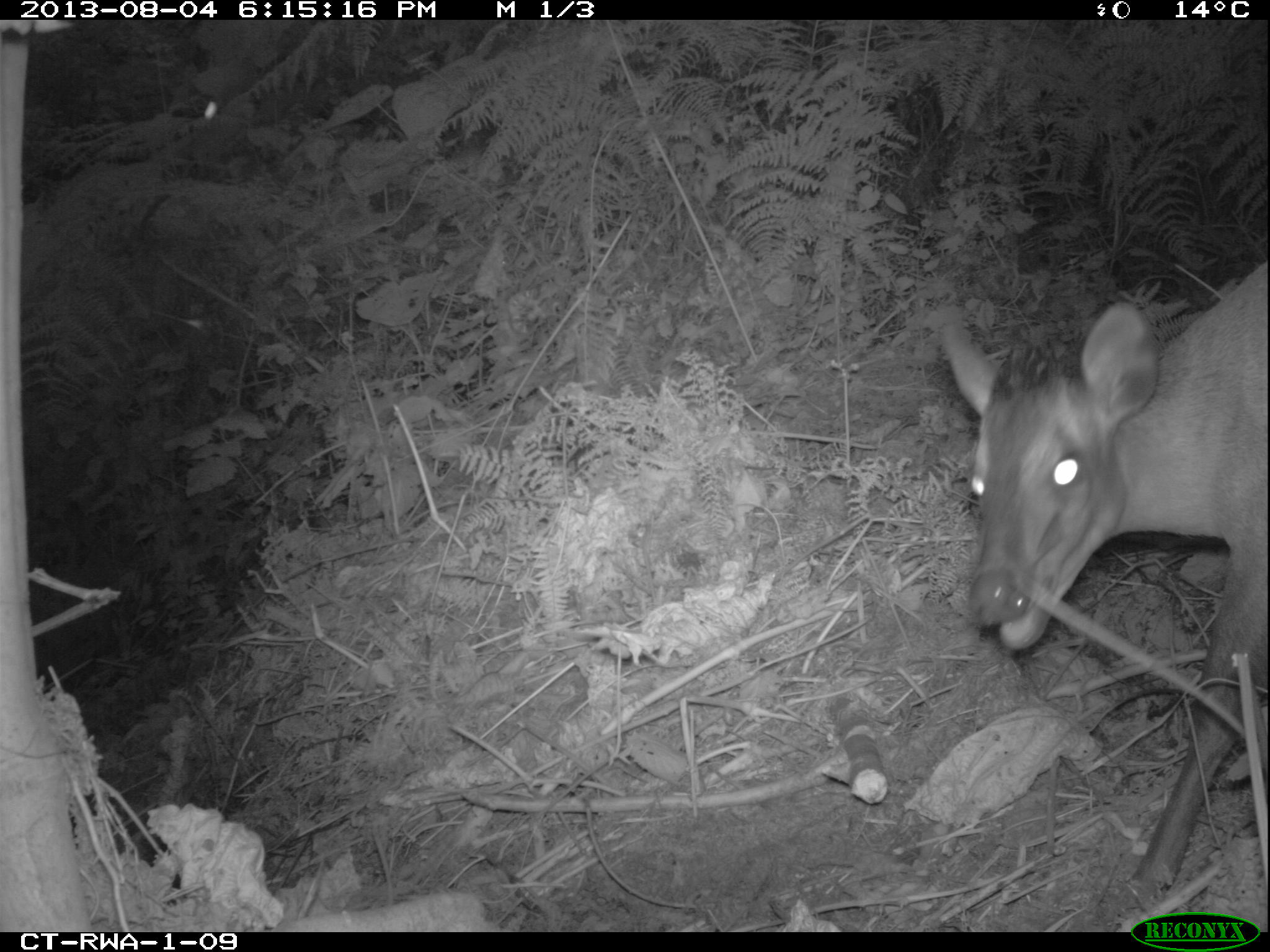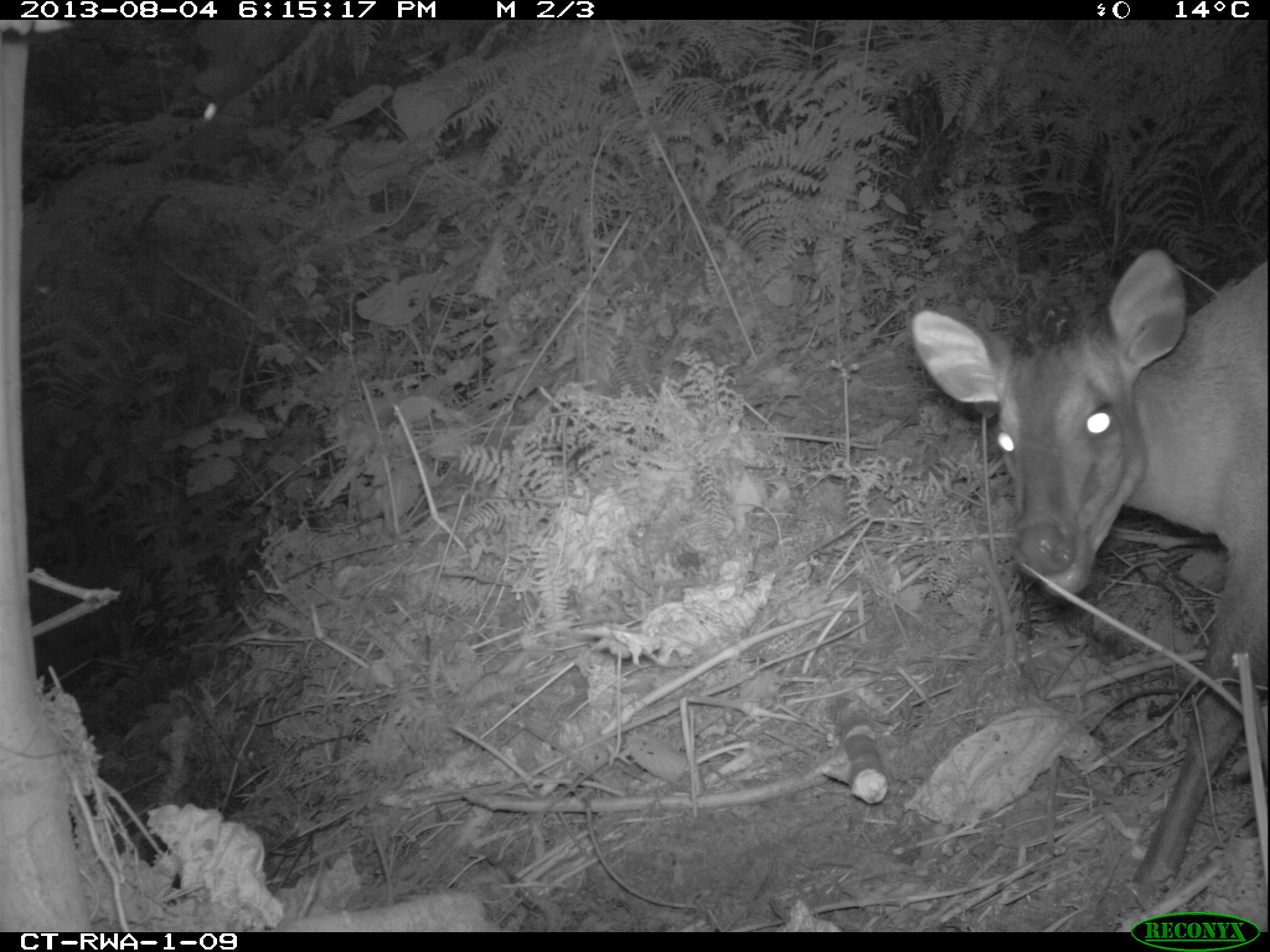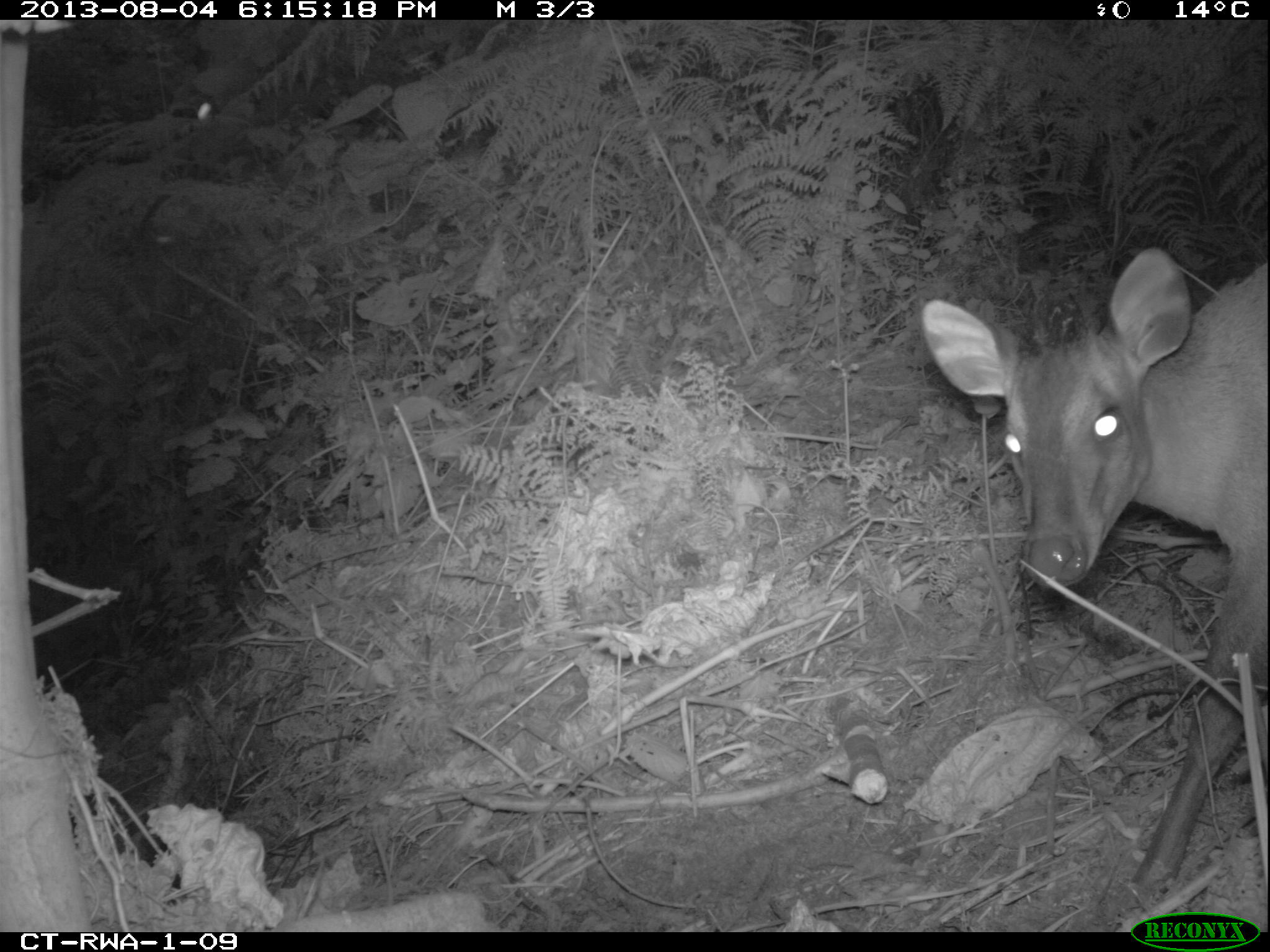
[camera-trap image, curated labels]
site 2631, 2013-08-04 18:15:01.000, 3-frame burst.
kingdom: Animalia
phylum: Chordata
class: Mammalia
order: Artiodactyla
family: Bovidae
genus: Cephalophus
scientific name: Cephalophus nigrifrons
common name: black-fronted duiker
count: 1